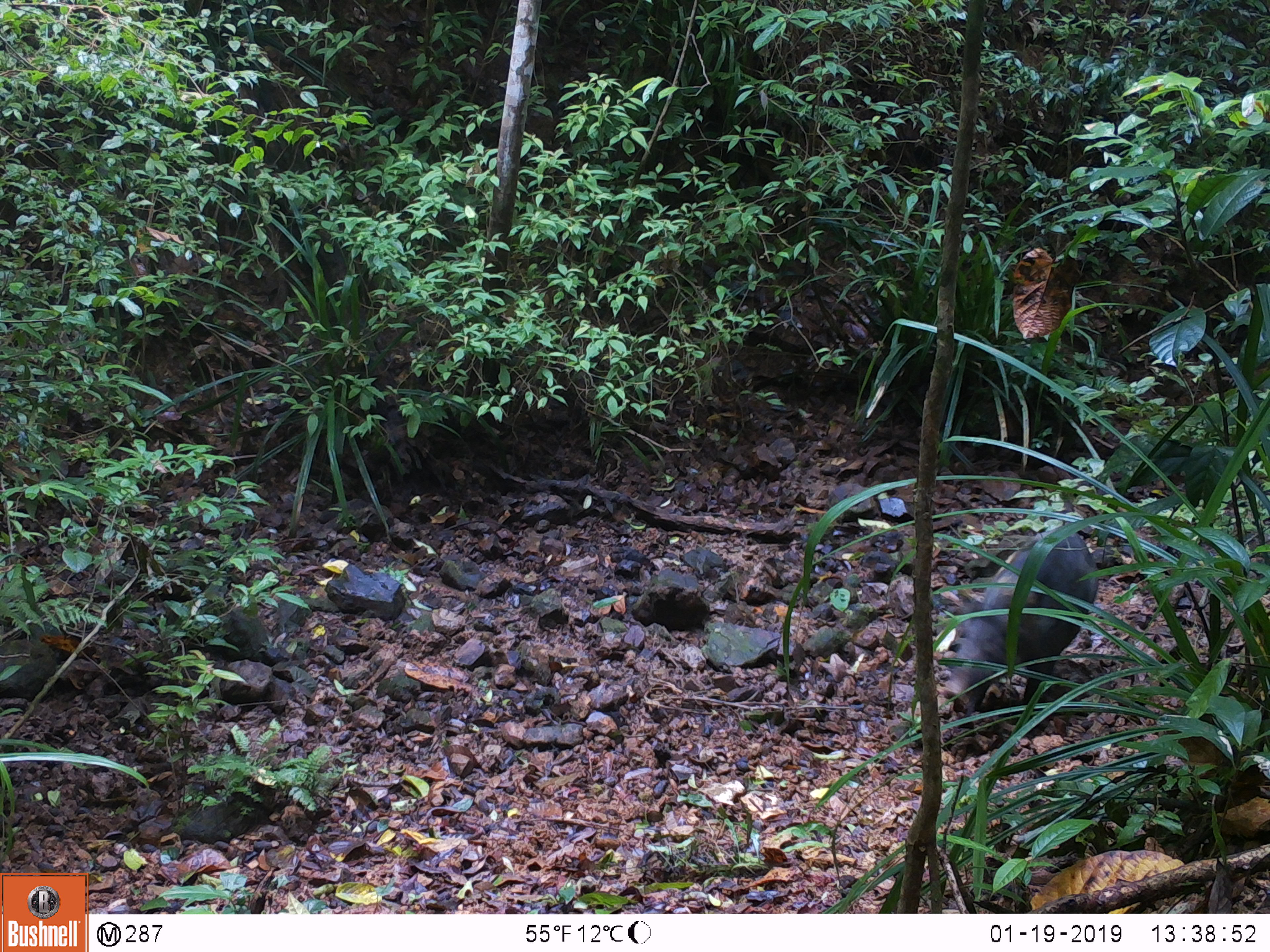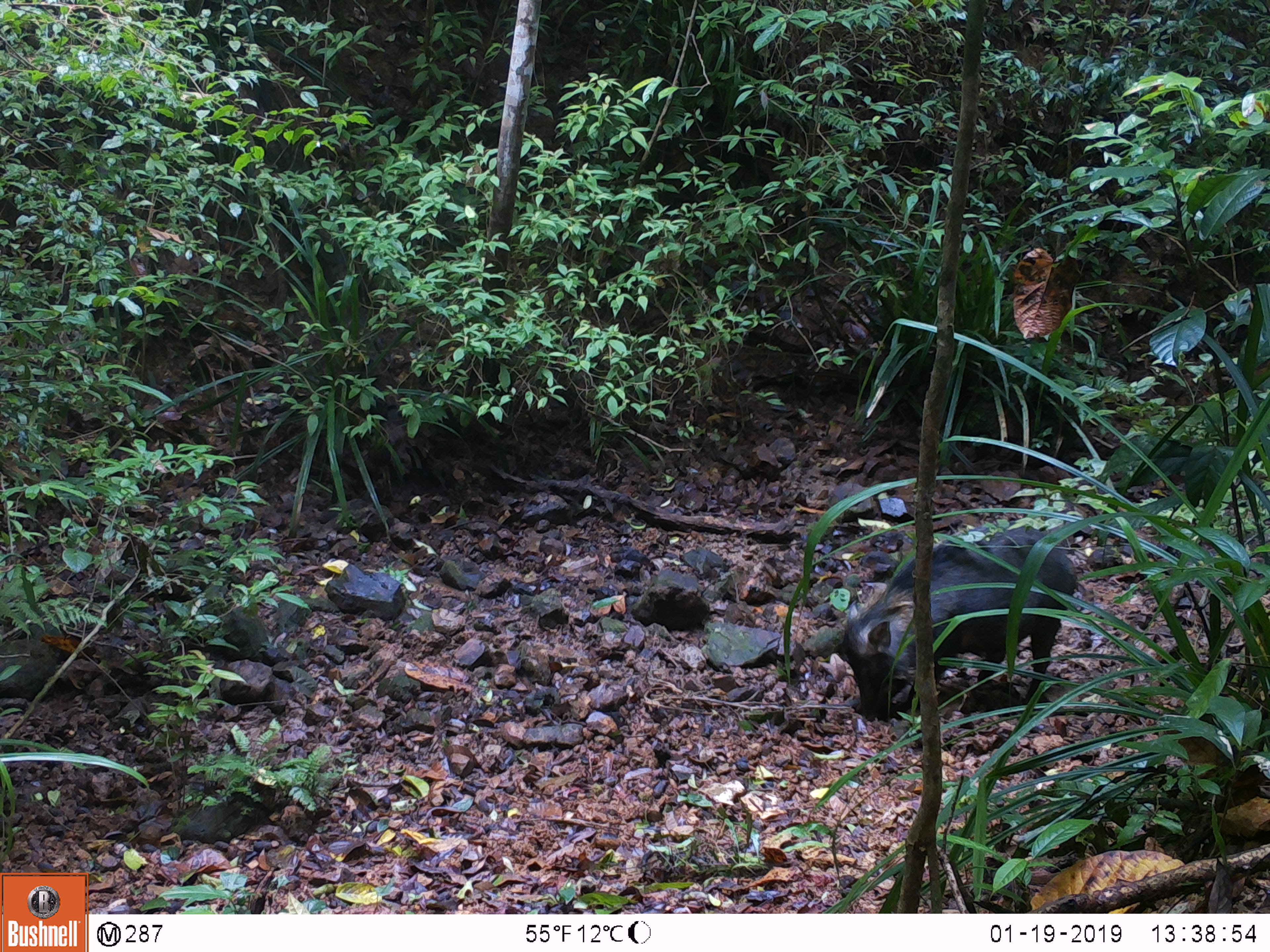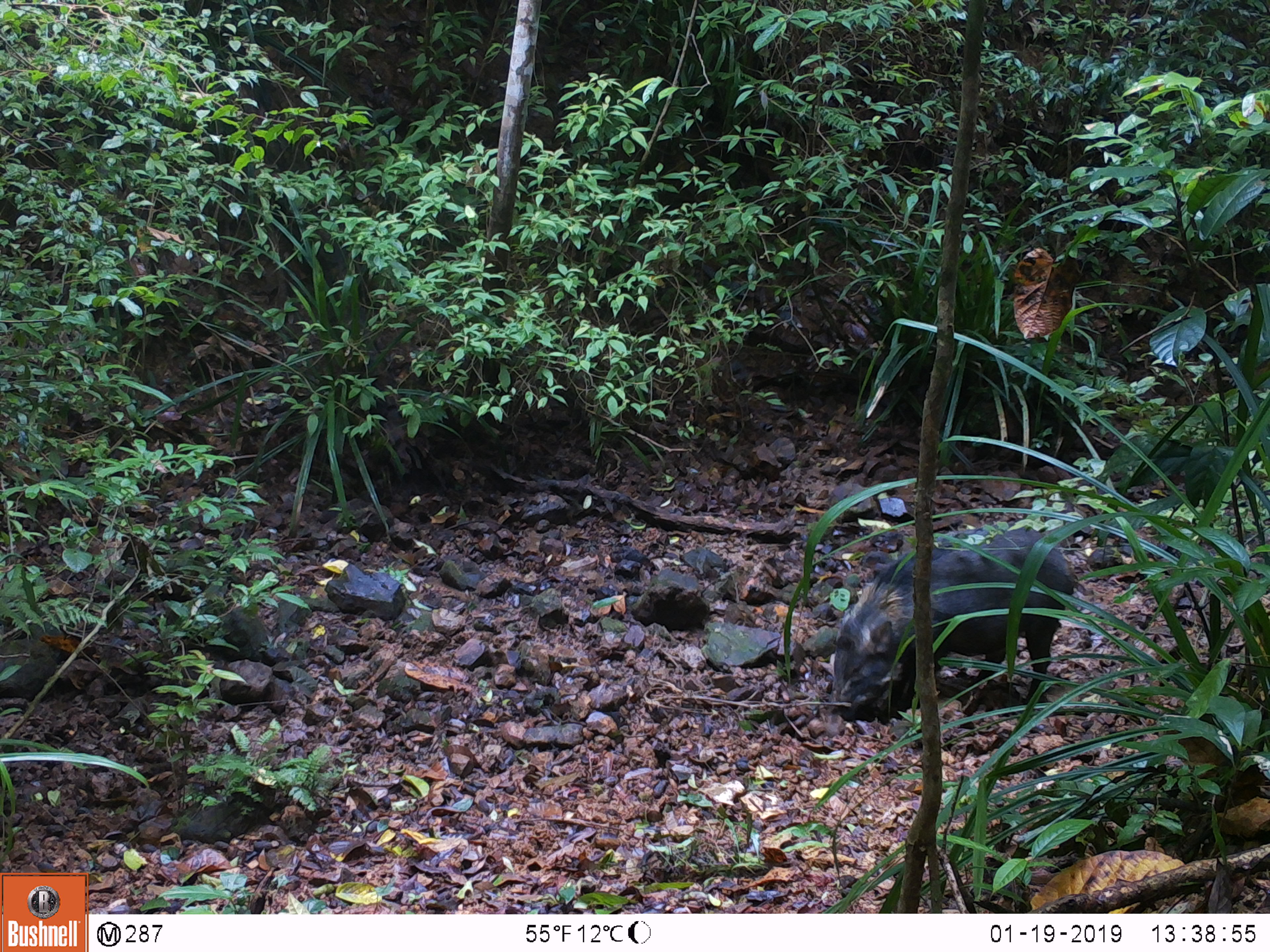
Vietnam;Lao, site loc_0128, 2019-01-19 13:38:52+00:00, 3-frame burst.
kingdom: Animalia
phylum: Chordata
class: Mammalia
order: Artiodactyla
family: Suidae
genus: Sus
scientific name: Sus scrofa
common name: eurasian wild pig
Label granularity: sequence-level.